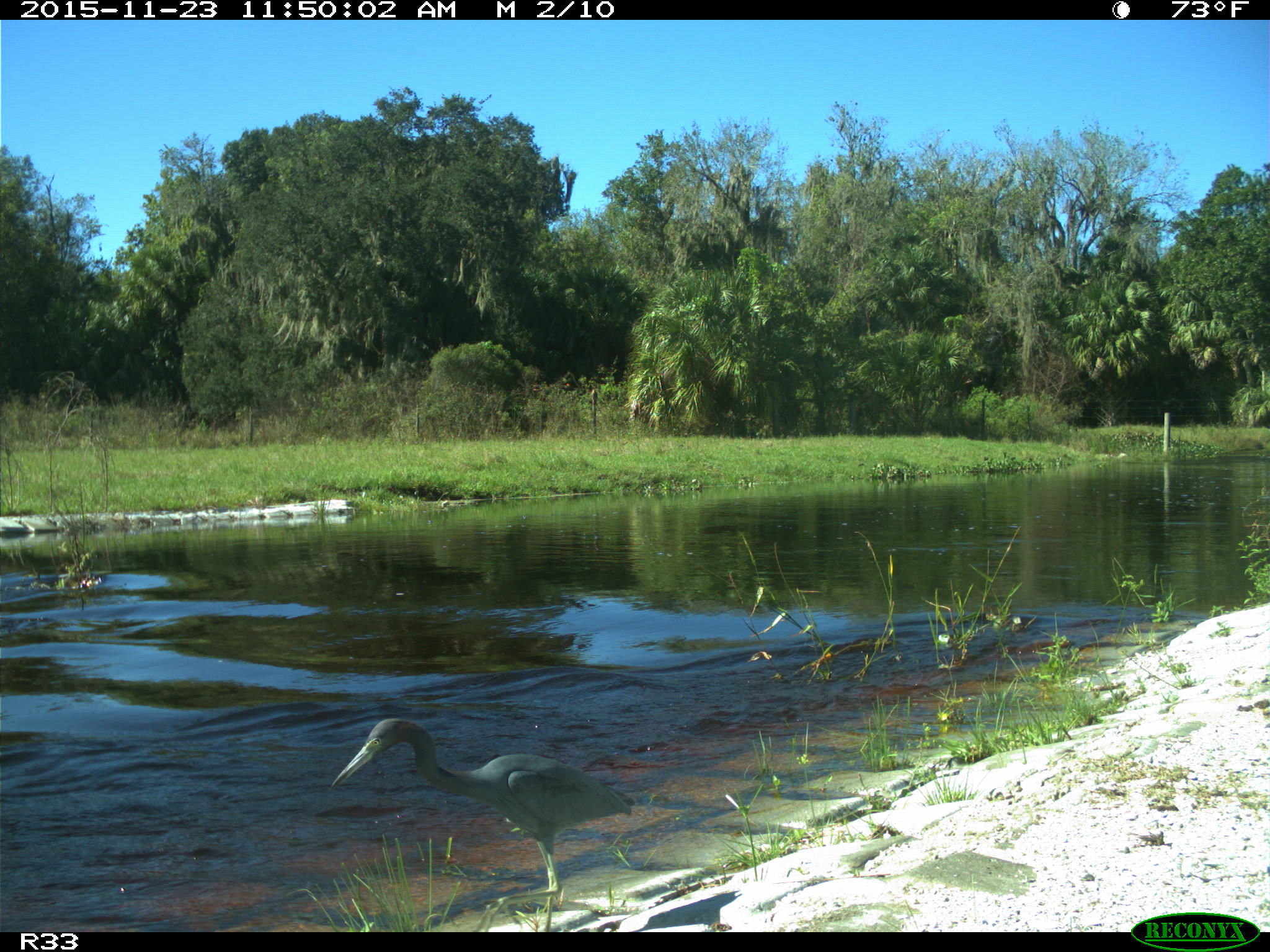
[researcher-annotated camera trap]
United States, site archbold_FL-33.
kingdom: Animalia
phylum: Chordata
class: Aves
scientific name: Aves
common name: birds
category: unidentified bird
Unidentified bird (birds) (Aves).